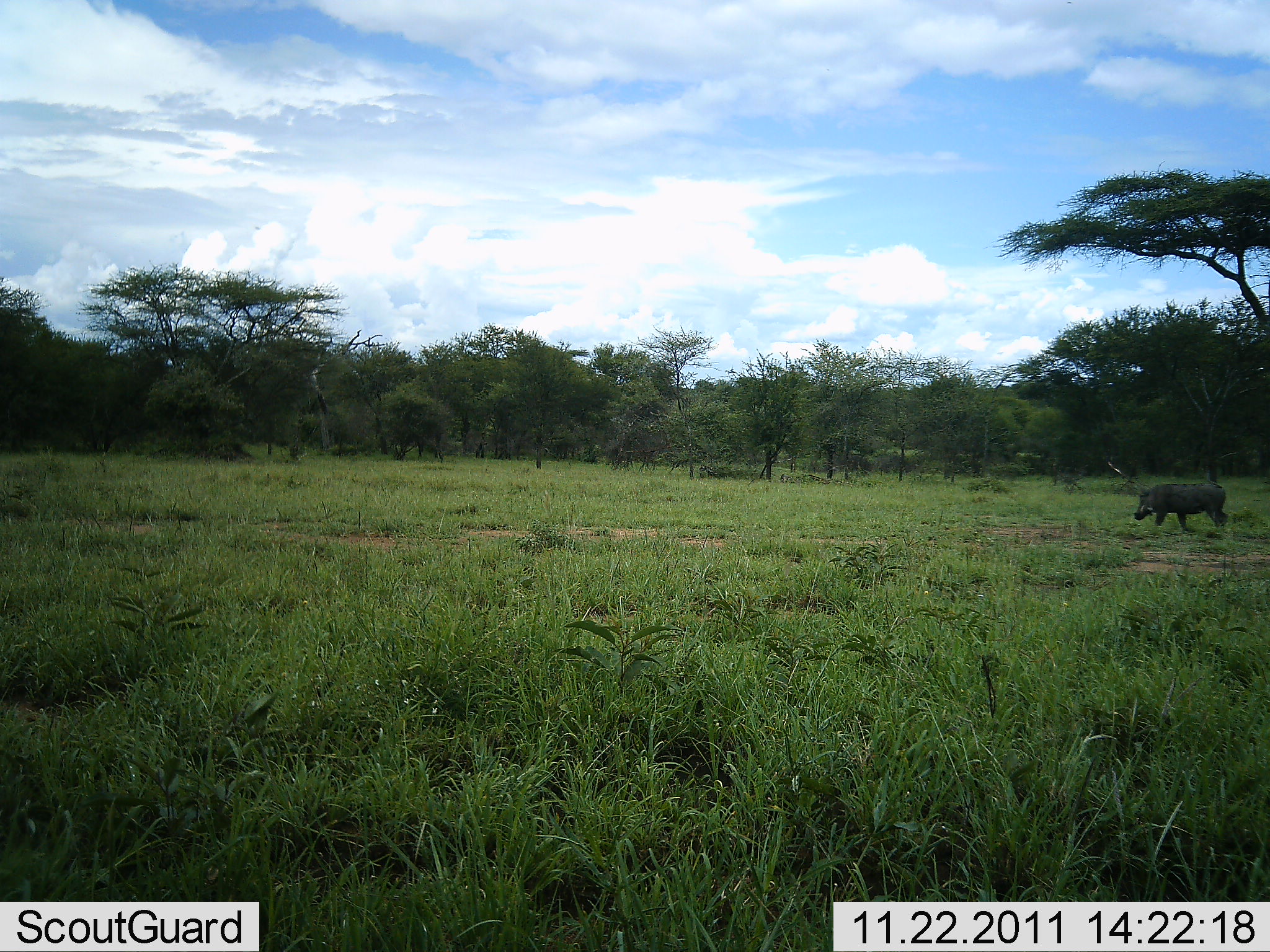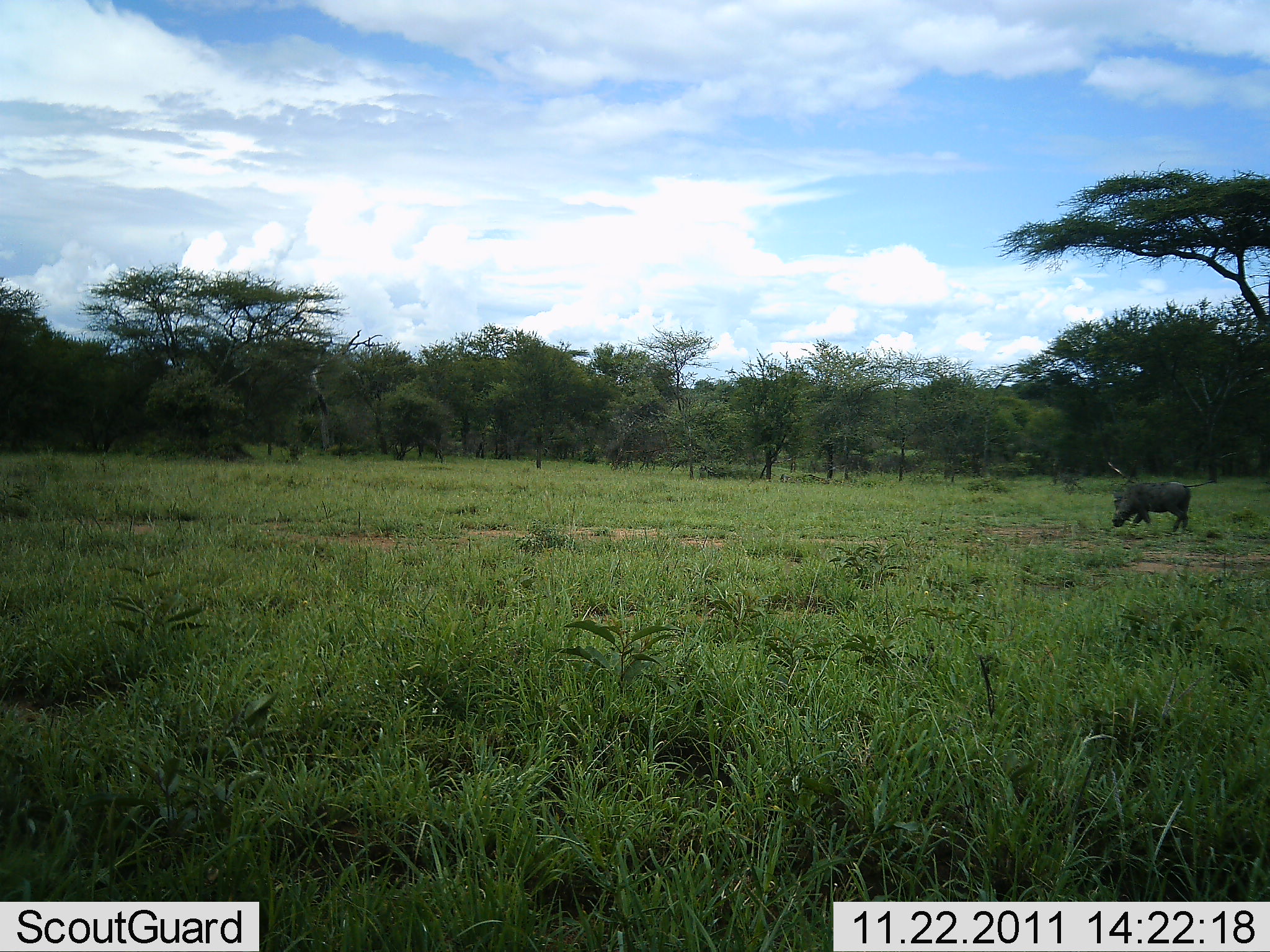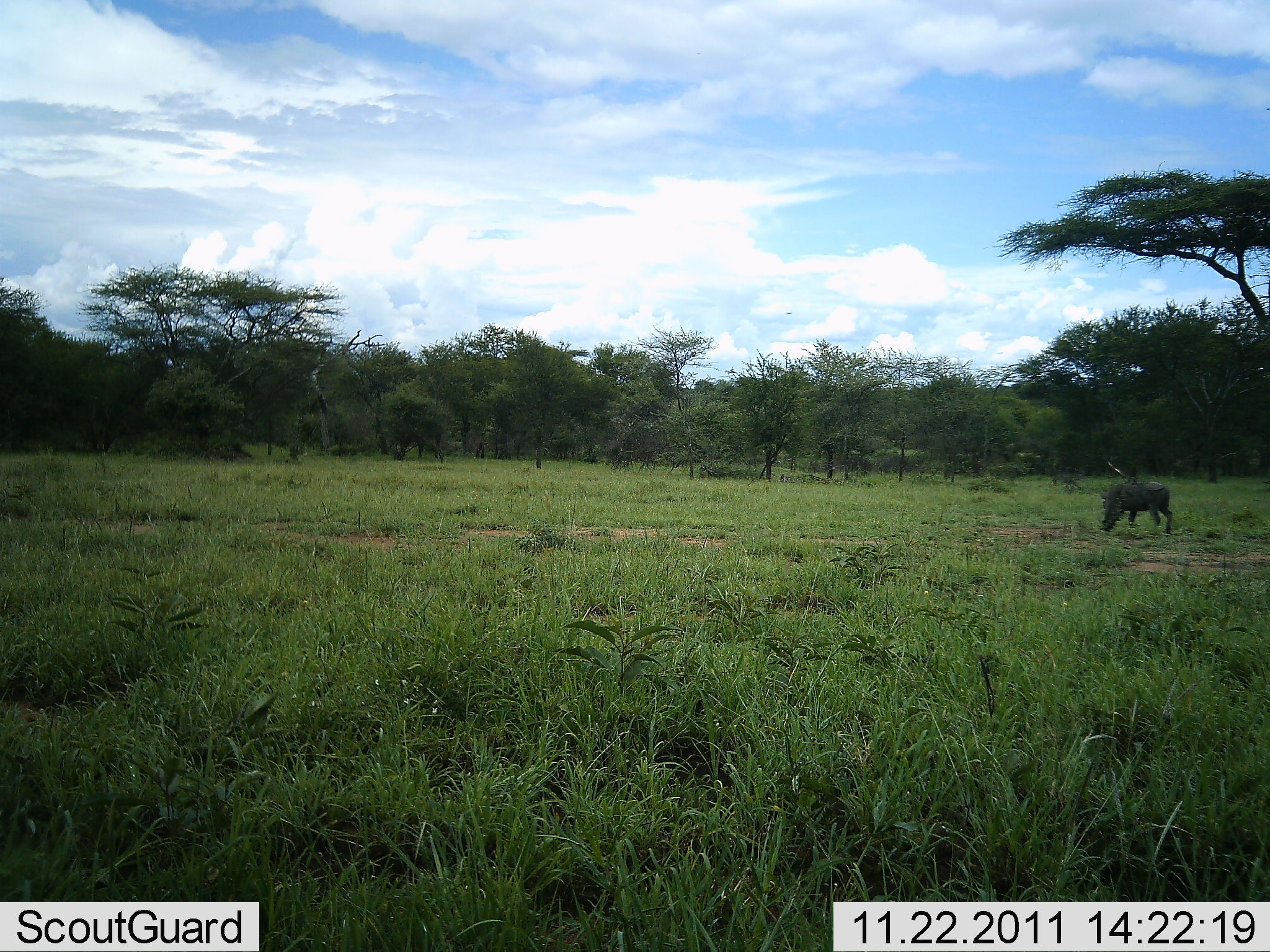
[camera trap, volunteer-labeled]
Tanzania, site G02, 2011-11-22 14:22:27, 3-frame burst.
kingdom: Animalia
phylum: Chordata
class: Mammalia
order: Artiodactyla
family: Suidae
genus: Phacochoerus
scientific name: Phacochoerus africanus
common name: warthog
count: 1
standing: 10%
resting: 0%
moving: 90%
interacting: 0%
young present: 0%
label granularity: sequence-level